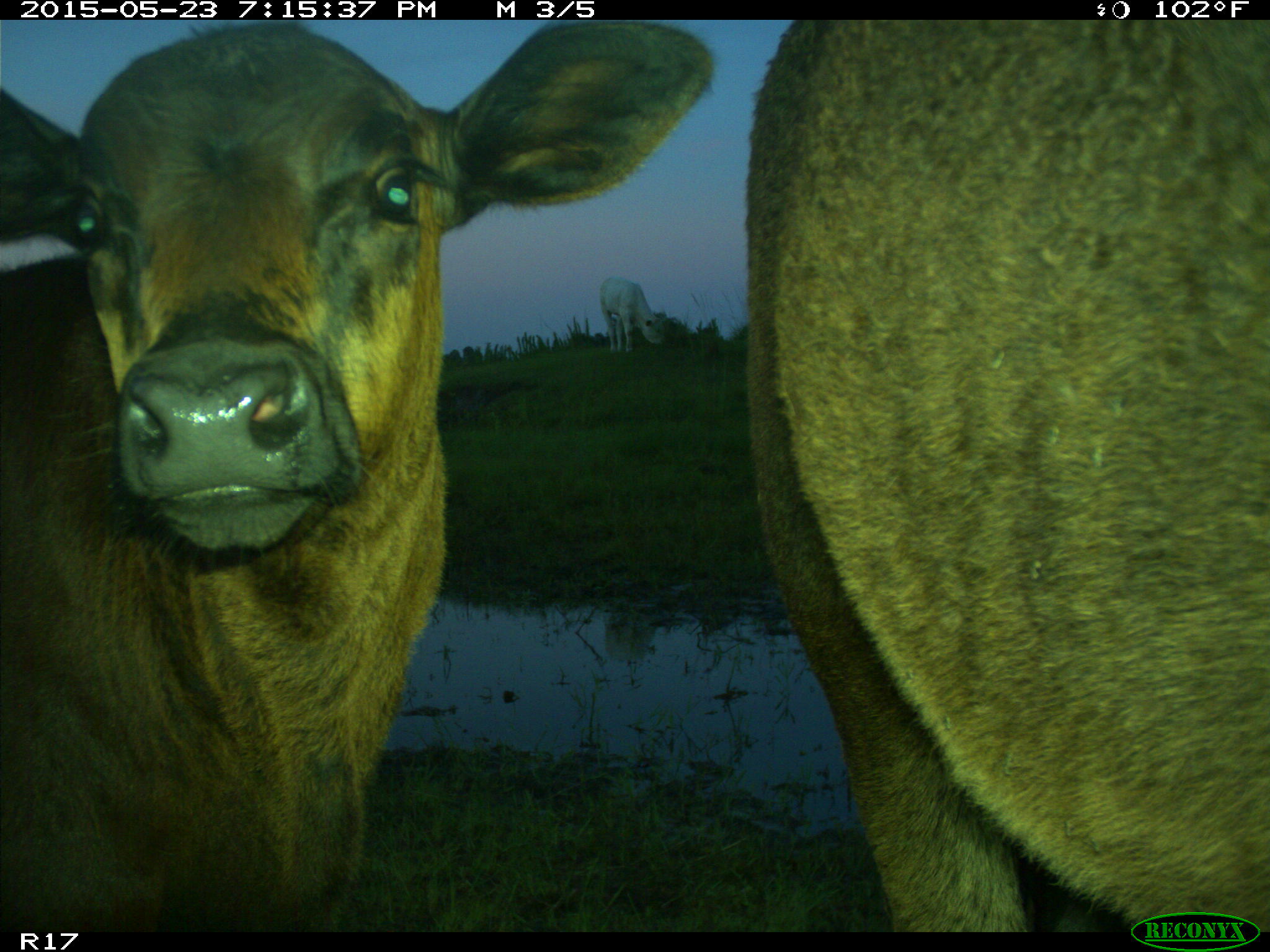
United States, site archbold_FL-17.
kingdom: Animalia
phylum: Chordata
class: Mammalia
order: Artiodactyla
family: Bovidae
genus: Bos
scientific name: Bos taurus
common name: domestic cow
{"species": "Bos taurus (domestic cow)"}